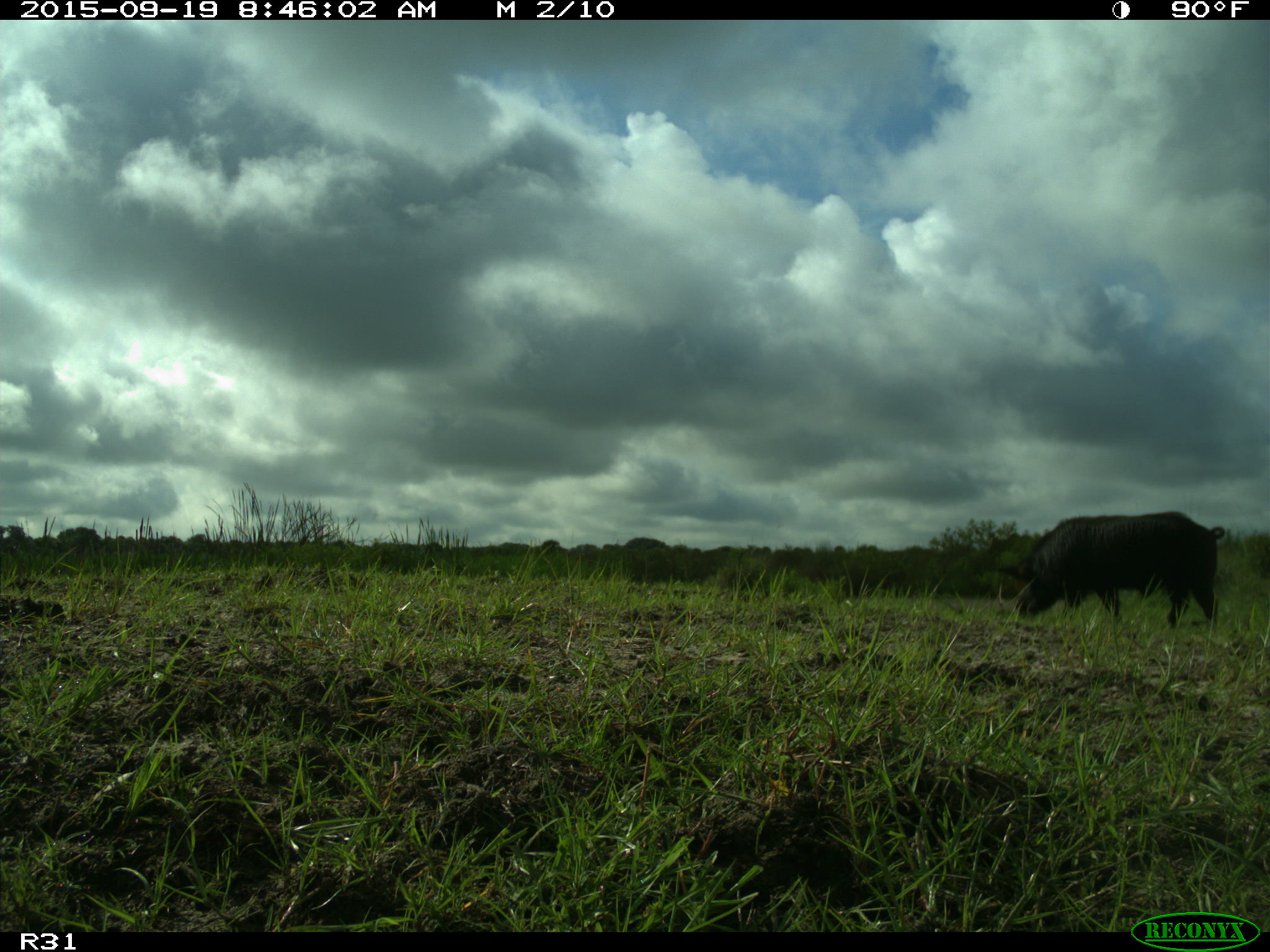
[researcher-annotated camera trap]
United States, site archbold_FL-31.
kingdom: Animalia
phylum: Chordata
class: Mammalia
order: Artiodactyla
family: Suidae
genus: Sus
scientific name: Sus scrofa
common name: wild boar